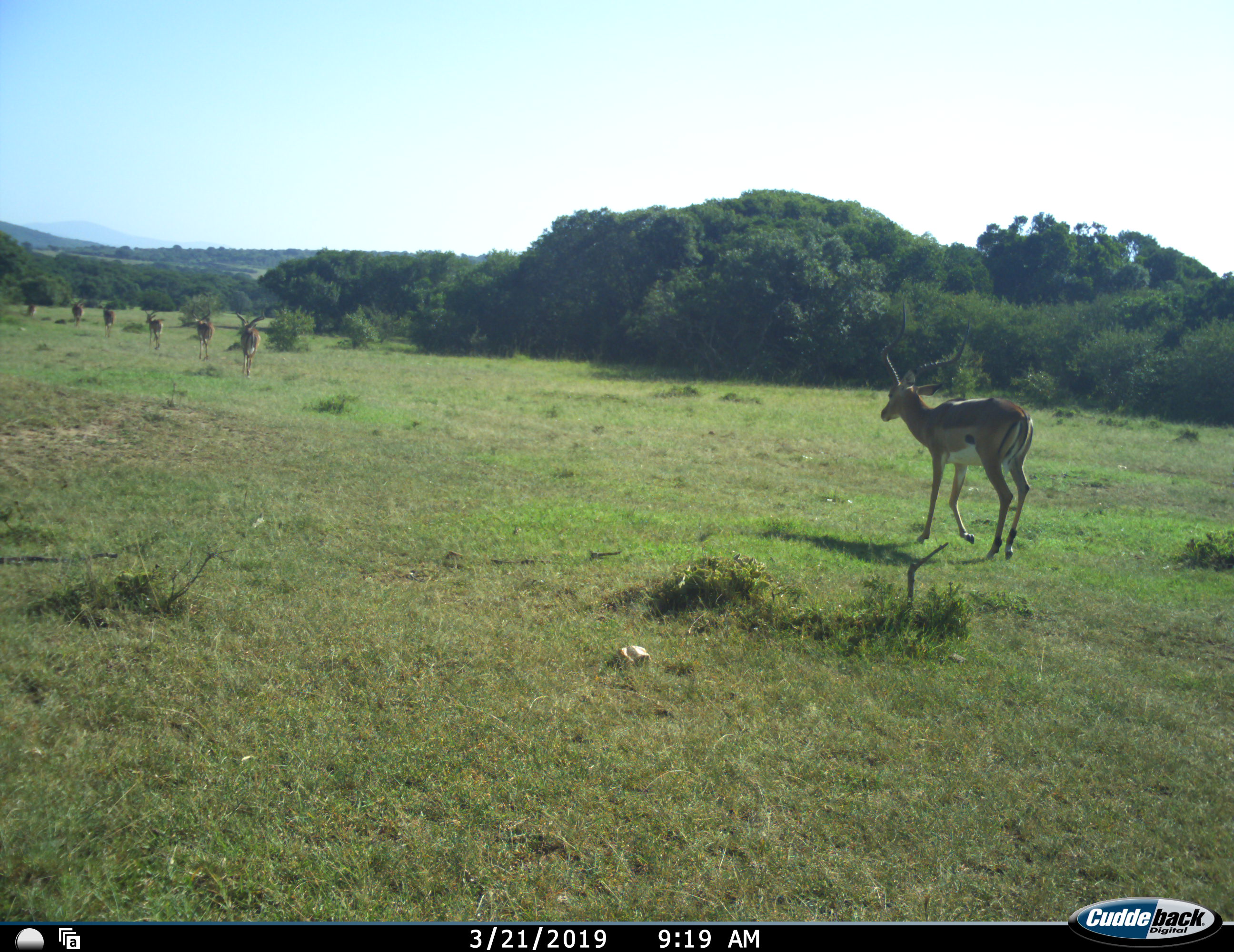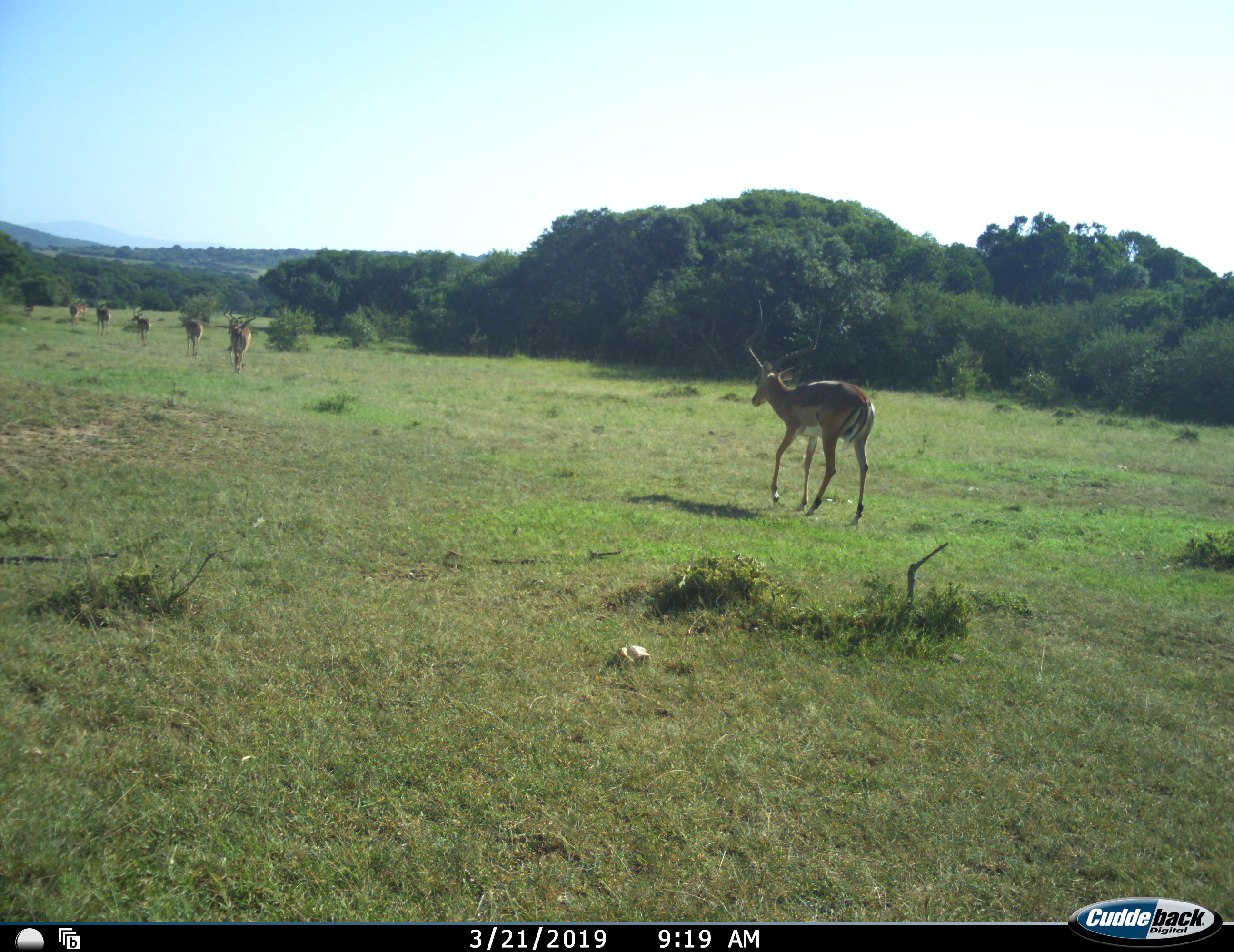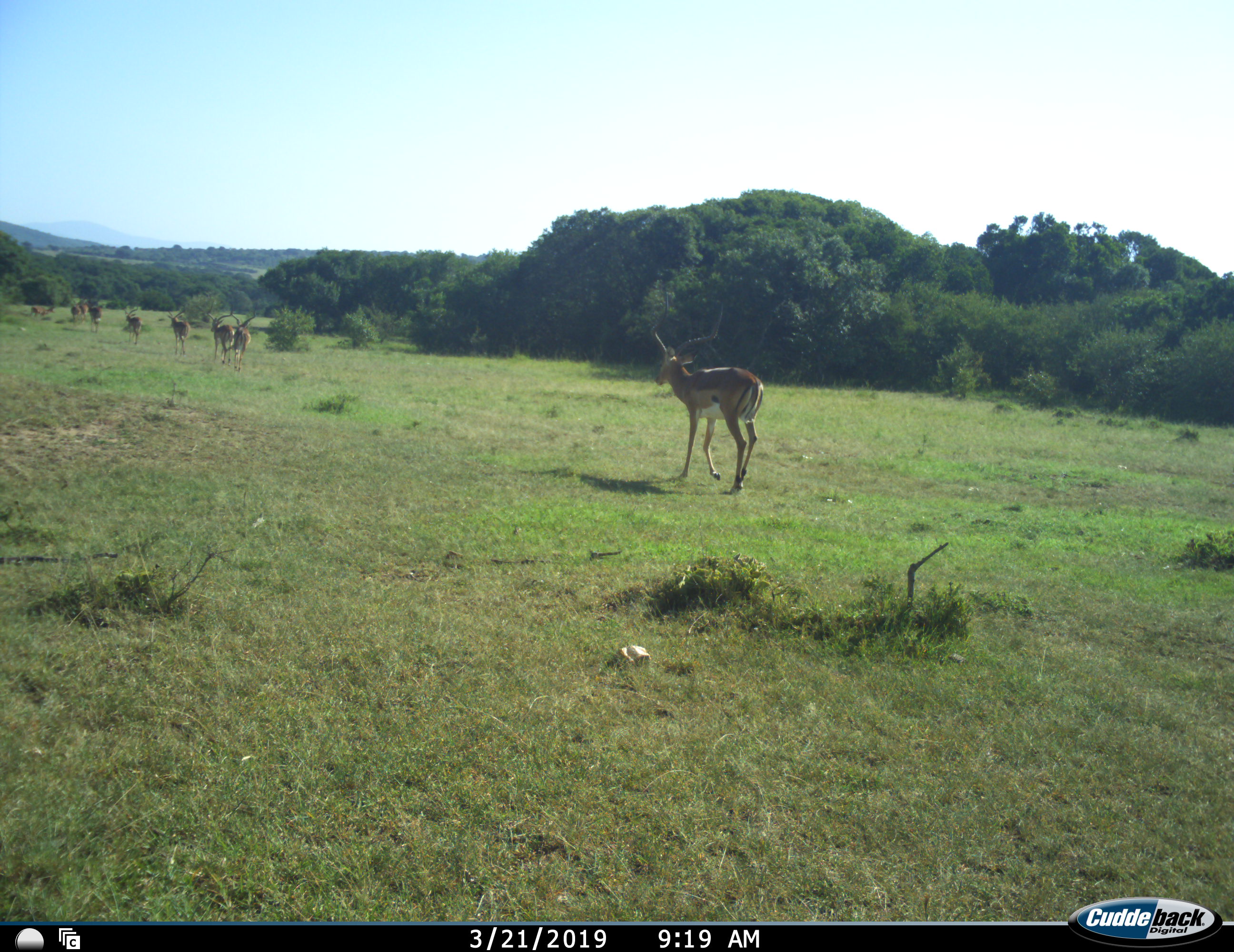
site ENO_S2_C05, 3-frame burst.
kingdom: Animalia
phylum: Chordata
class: Mammalia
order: Artiodactyla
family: Bovidae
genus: Aepyceros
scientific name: Aepyceros melampus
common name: impala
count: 7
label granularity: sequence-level